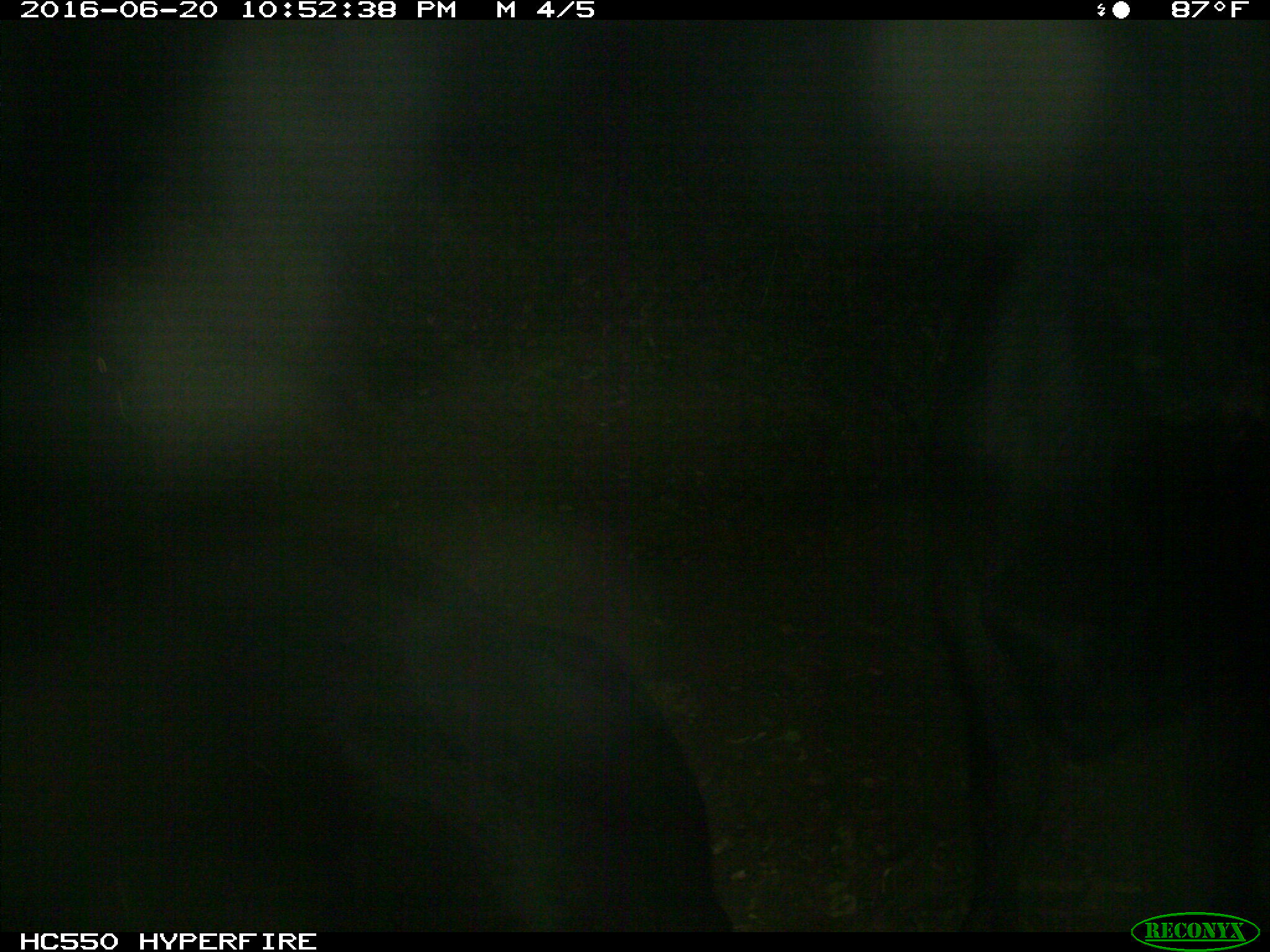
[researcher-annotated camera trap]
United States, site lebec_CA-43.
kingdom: Animalia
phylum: Chordata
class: Mammalia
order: Artiodactyla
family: Bovidae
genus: Bos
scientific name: Bos taurus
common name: domestic cow